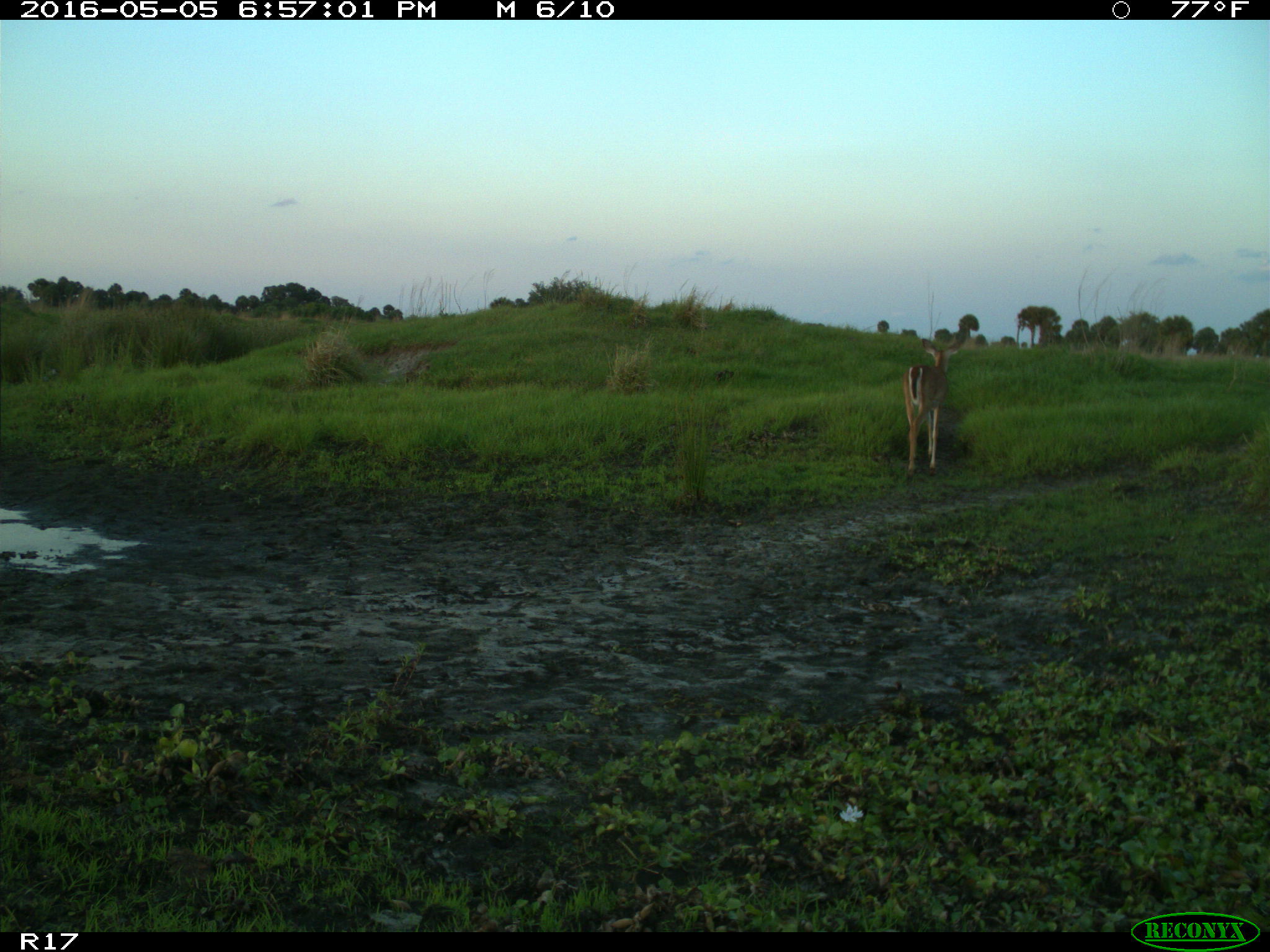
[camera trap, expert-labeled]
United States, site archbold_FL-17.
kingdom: Animalia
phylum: Chordata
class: Mammalia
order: Artiodactyla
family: Cervidae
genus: Odocoileus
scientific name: Odocoileus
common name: deer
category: unidentified deer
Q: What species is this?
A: Unidentified deer (deer) (Odocoileus).